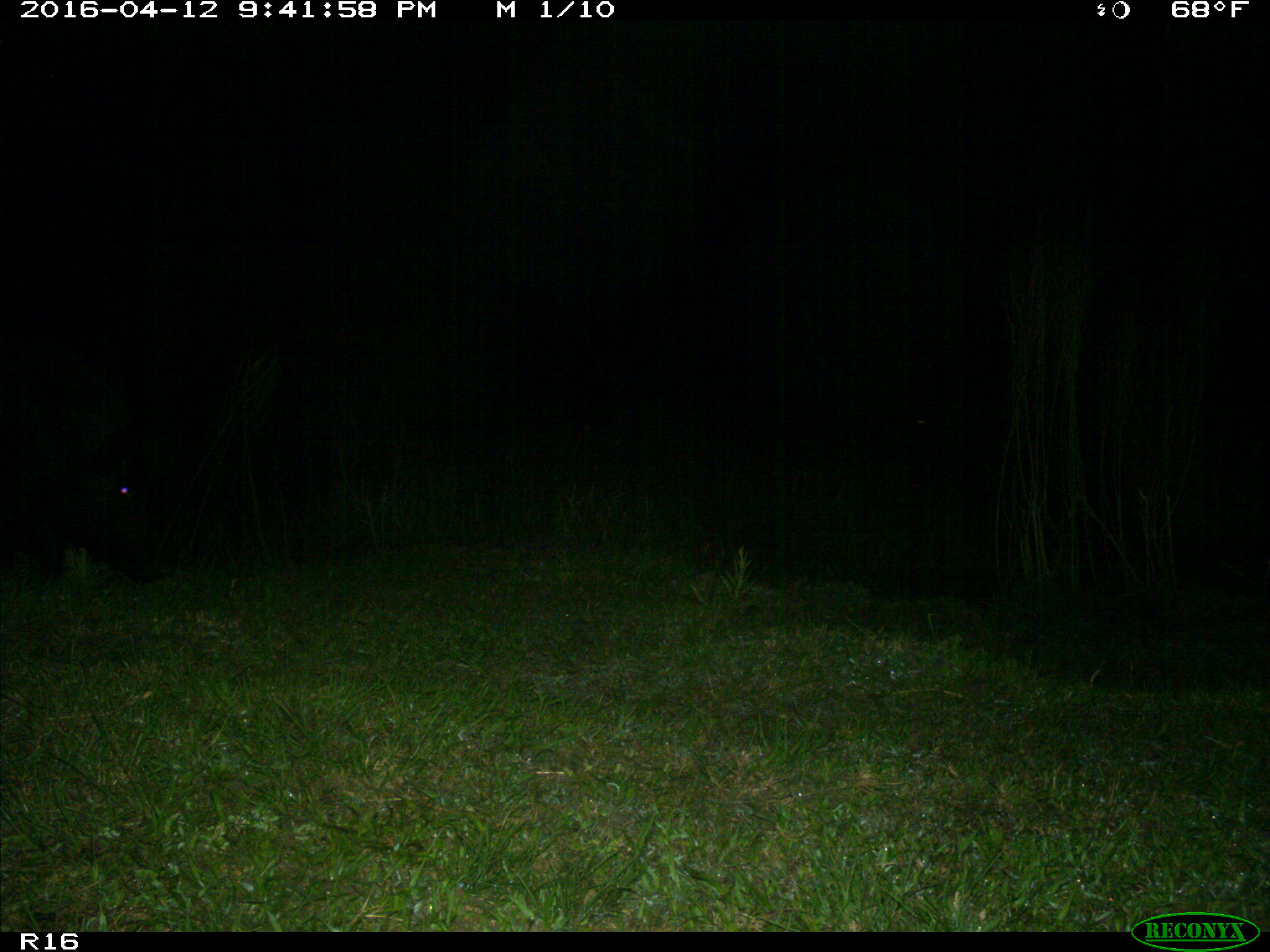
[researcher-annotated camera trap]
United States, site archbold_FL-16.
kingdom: Animalia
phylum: Chordata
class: Mammalia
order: Artiodactyla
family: Suidae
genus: Sus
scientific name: Sus scrofa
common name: wild boar